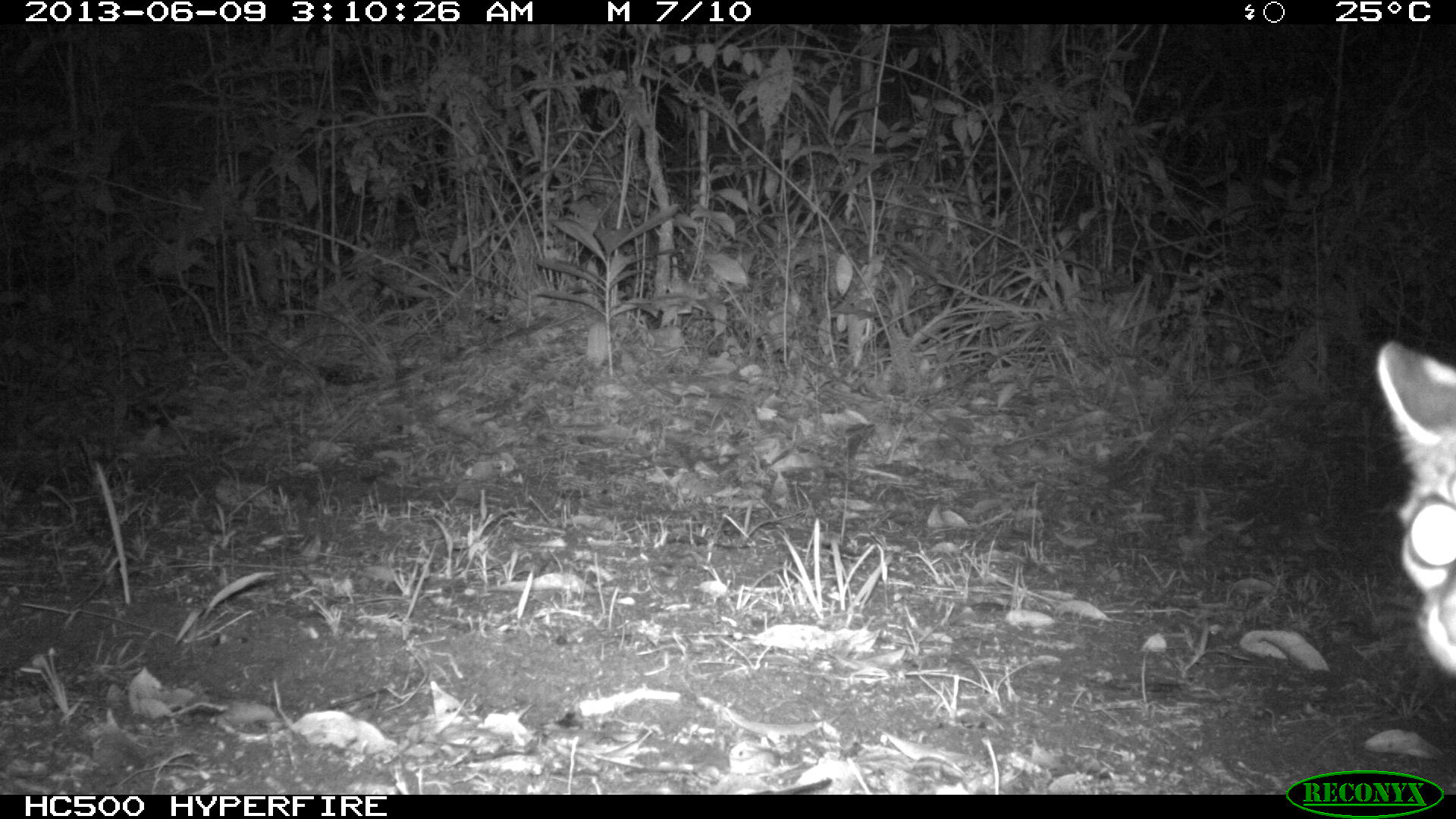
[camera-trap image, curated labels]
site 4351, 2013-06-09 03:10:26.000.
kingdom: Animalia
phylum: Chordata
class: Mammalia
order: Carnivora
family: Felidae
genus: Leopardus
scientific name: Leopardus wiedii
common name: margay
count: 1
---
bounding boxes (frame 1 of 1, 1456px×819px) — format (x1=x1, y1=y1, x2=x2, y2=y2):
leopardus wiedii: (x1=1372, y1=338, x2=1452, y2=675)